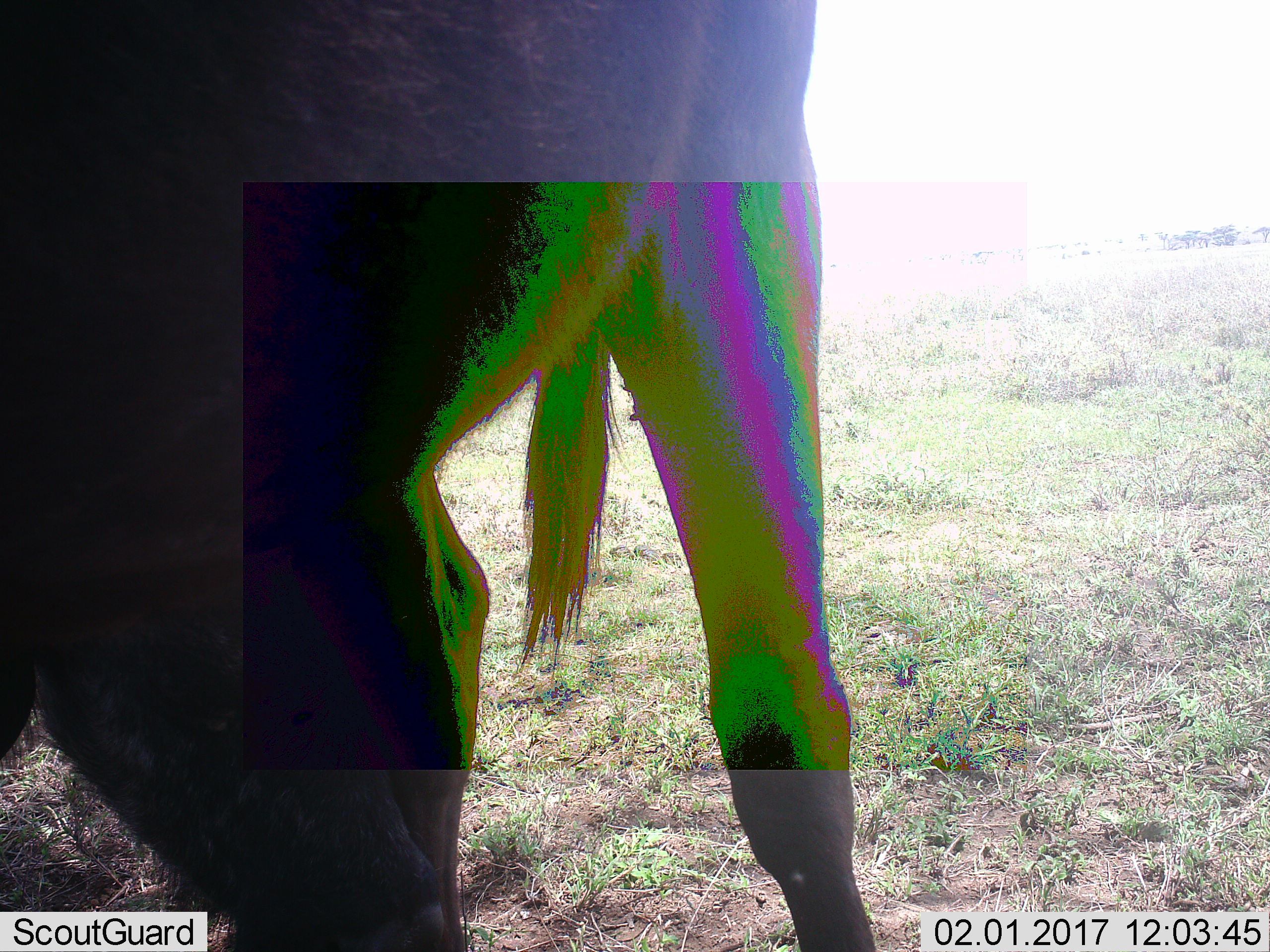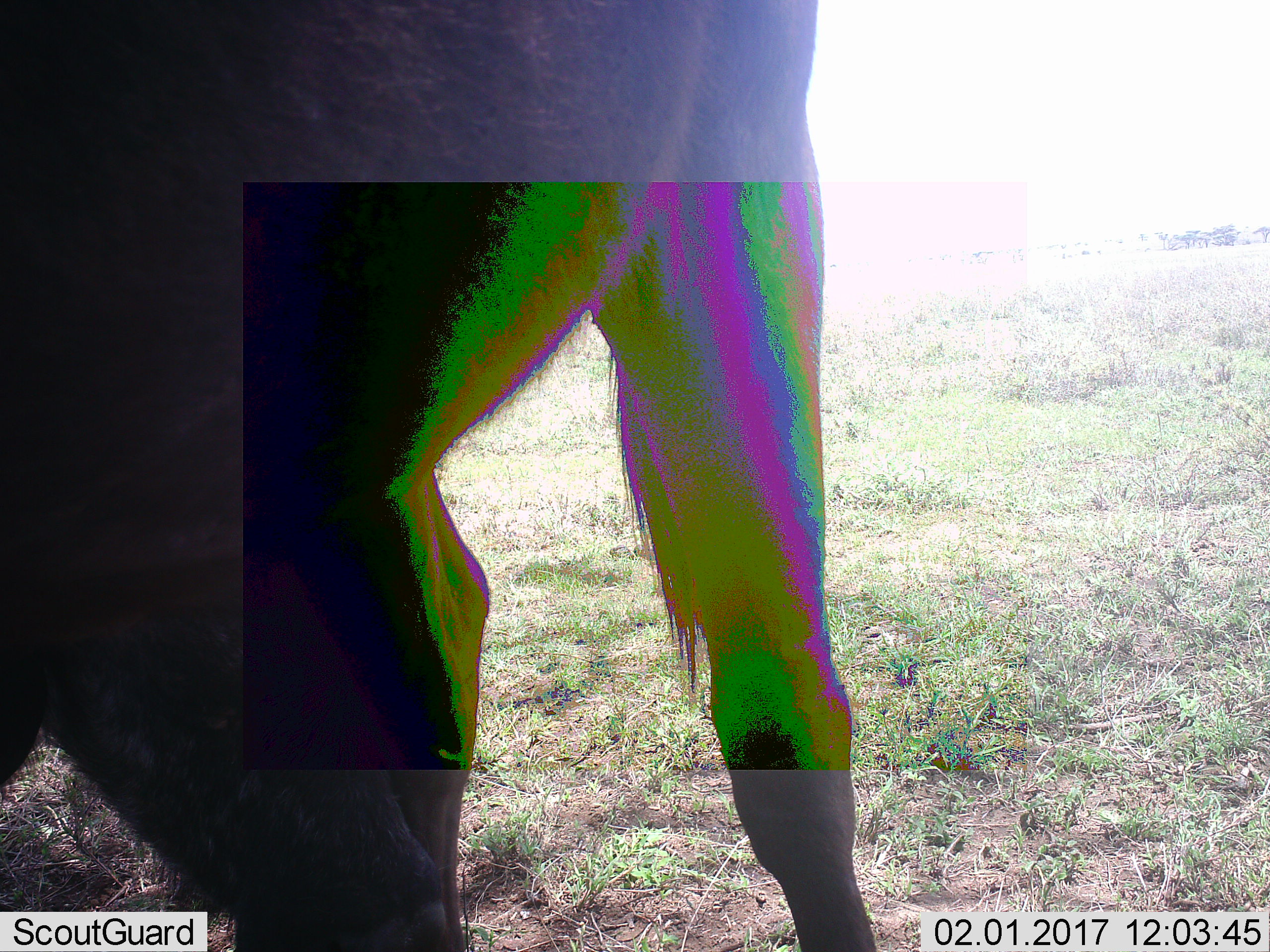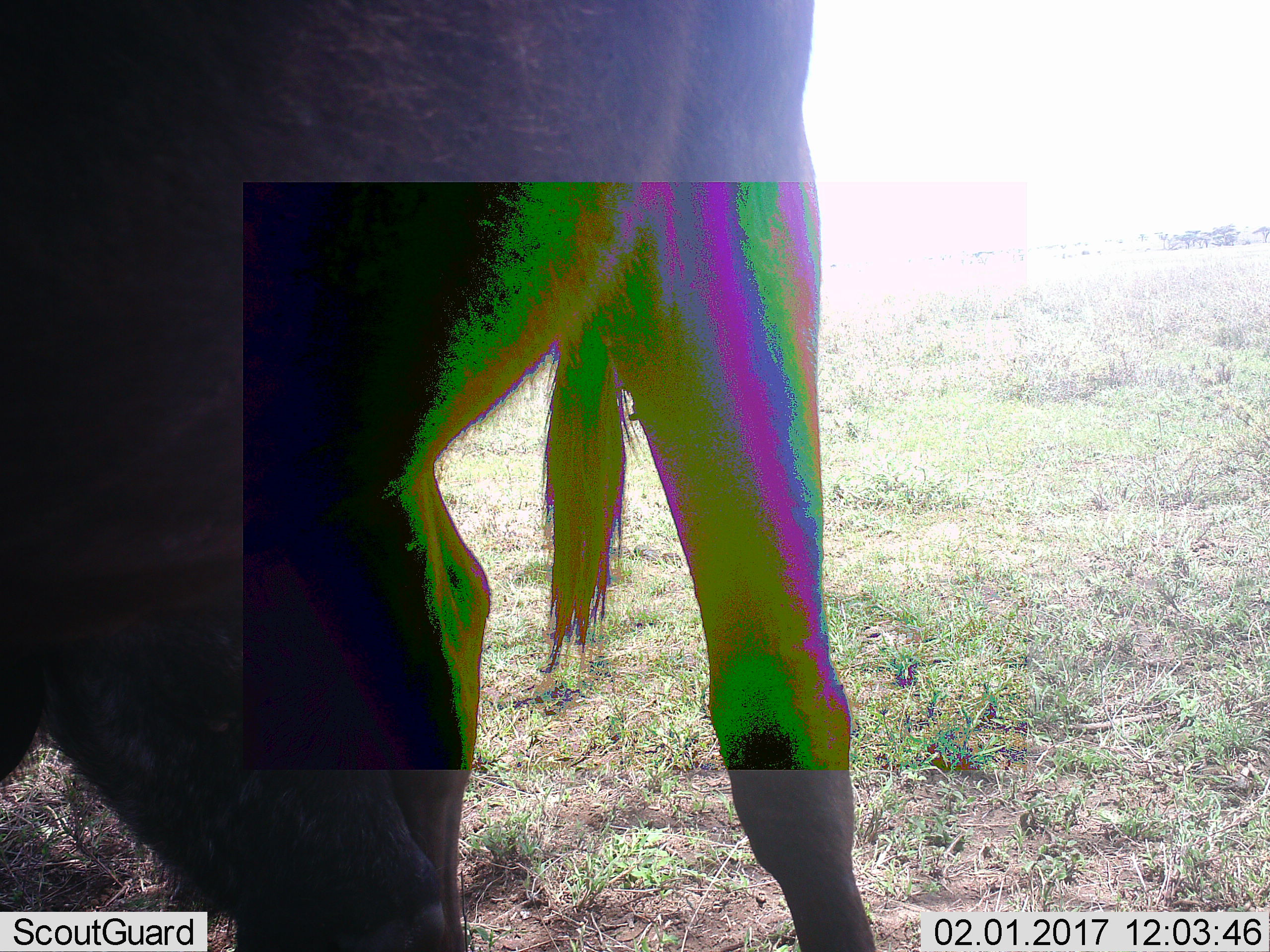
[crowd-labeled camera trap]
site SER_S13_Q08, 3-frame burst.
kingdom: Animalia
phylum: Chordata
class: Mammalia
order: Artiodactyla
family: Bovidae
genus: Connochaetes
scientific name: Connochaetes taurinus taurinus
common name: blue wildebeest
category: wildebeestblue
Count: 1.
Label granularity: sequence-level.